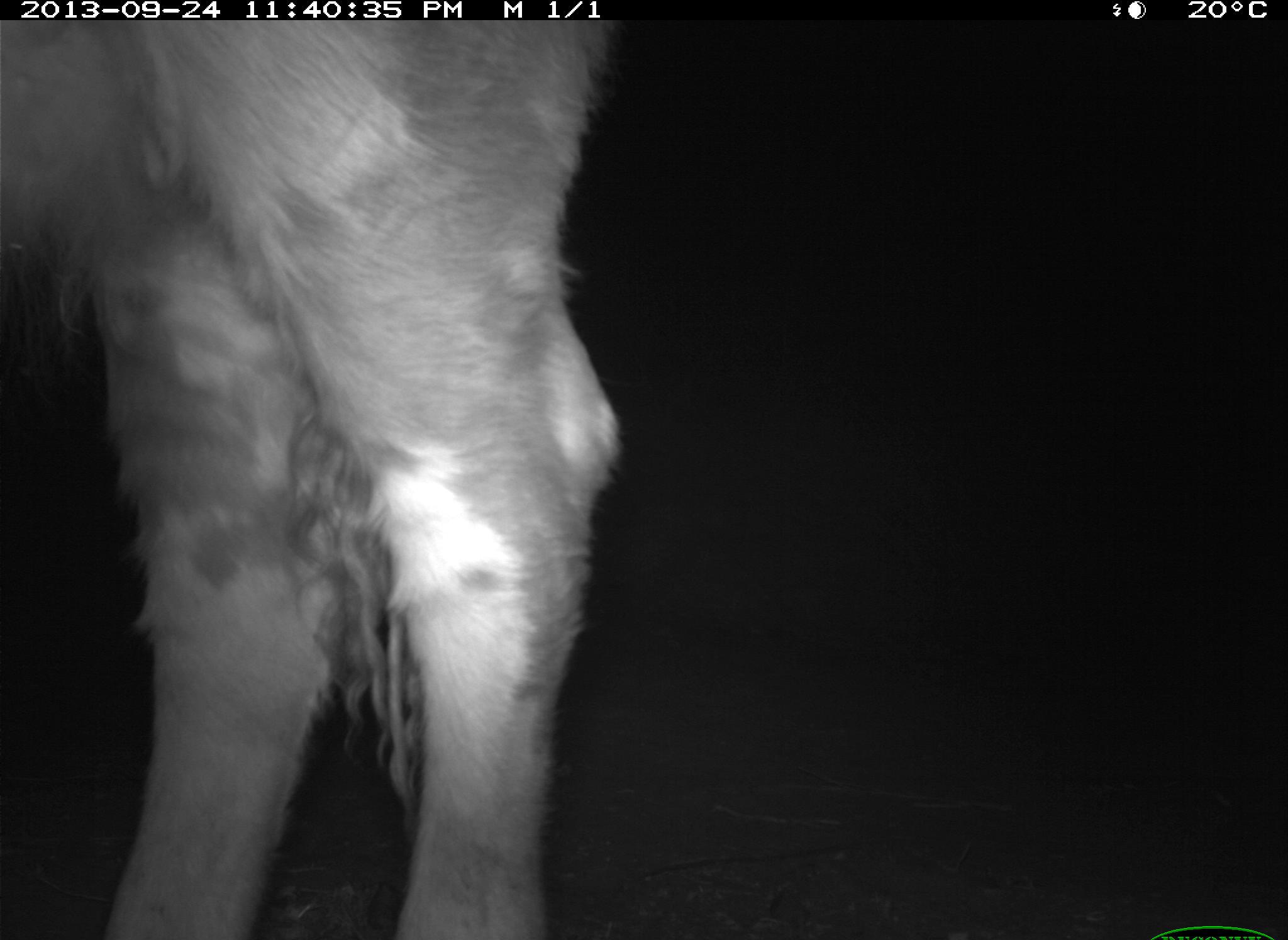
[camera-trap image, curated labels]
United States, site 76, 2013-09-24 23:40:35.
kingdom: Animalia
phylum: Chordata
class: Mammalia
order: Artiodactyla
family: Bovidae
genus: Bos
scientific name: Bos taurus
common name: cow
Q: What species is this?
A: Cow (Bos taurus).